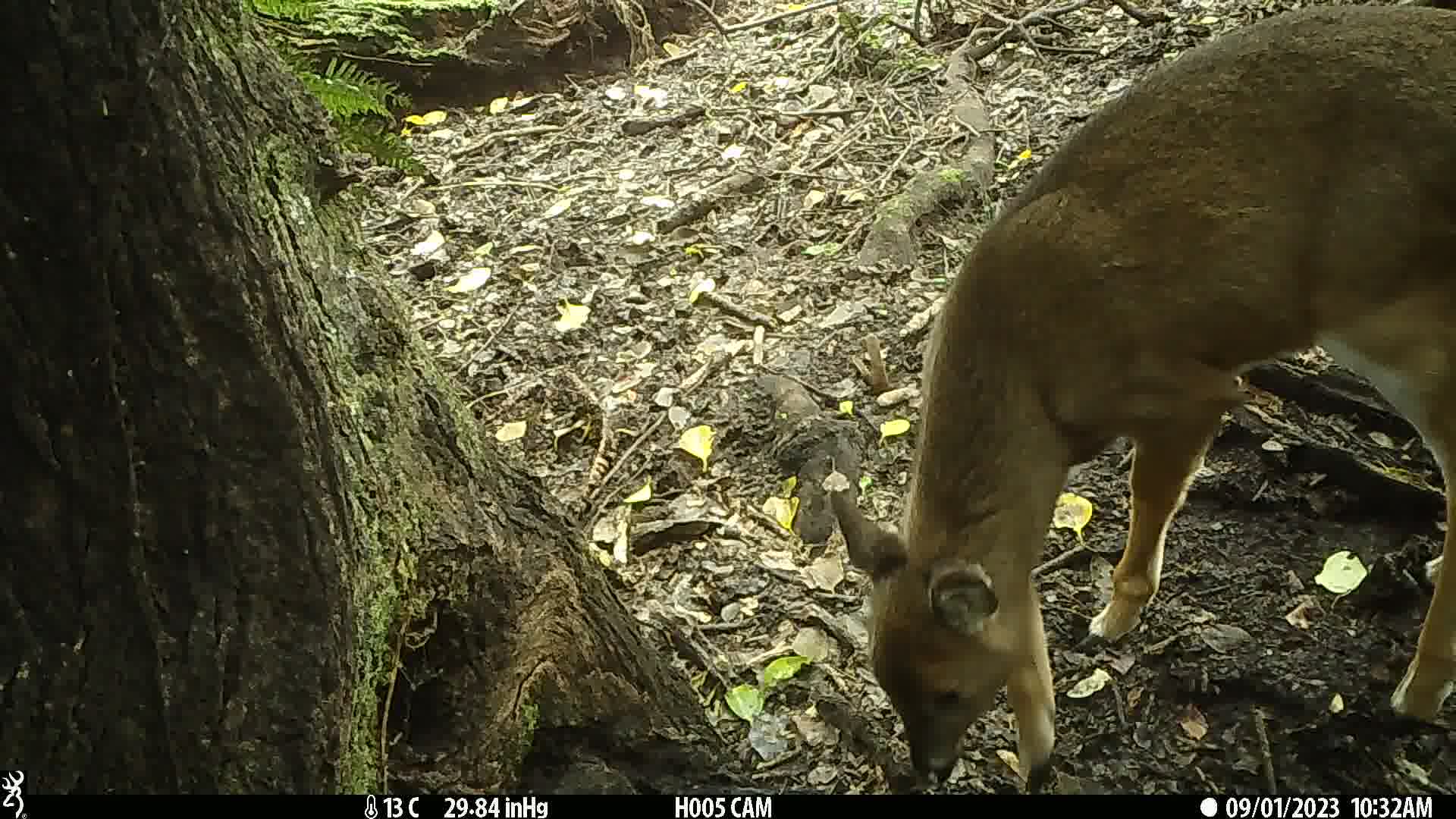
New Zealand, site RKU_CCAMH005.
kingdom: Animalia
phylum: Chordata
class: Mammalia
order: Artiodactyla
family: Cervidae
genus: Odocoileus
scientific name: Odocoileus virginianus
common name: white-tailed deer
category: white tailed deer